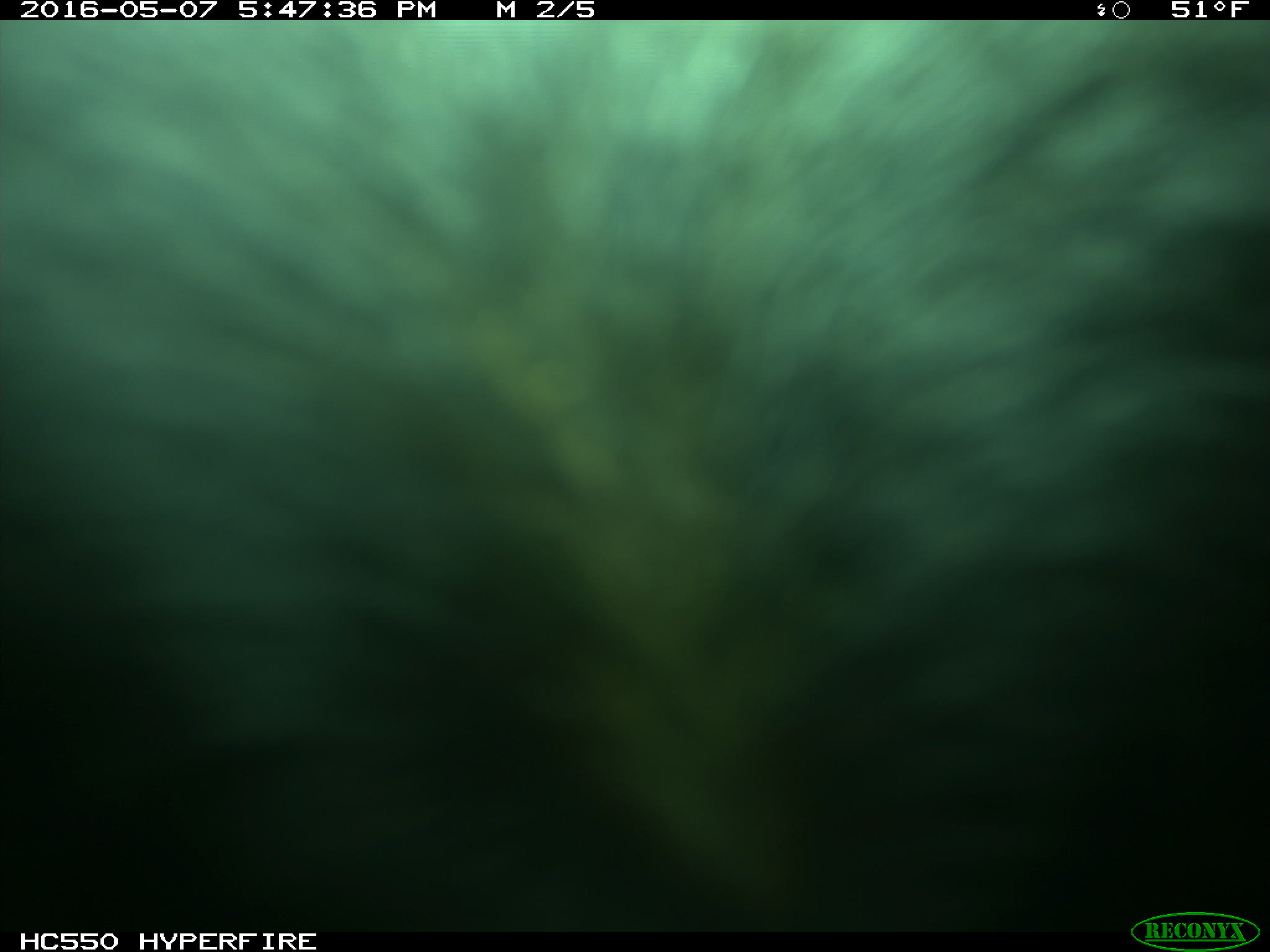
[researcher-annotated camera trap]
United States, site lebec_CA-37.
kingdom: Animalia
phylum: Chordata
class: Mammalia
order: Artiodactyla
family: Bovidae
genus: Bos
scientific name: Bos taurus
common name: domestic cow